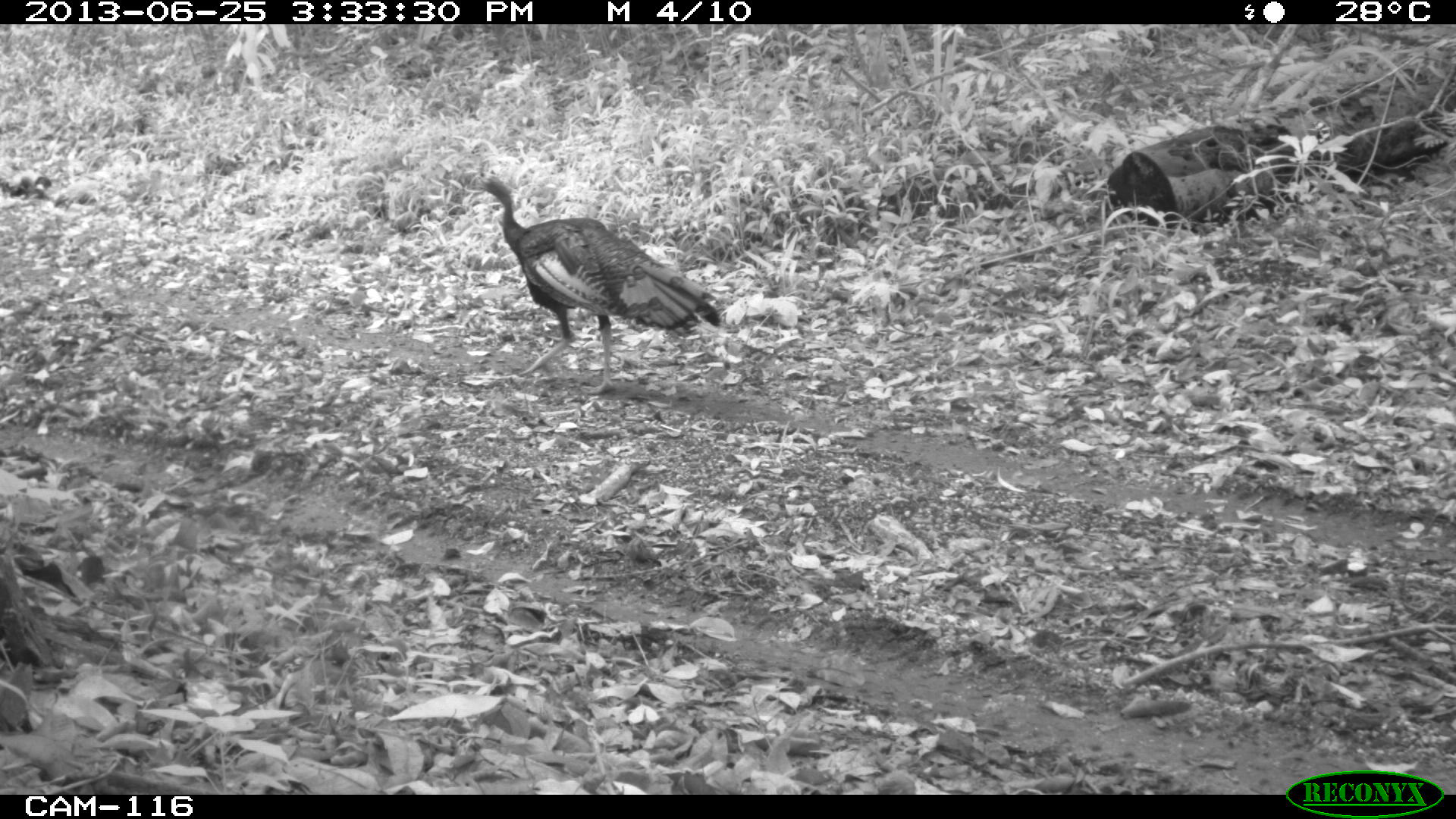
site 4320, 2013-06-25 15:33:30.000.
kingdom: Animalia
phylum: Chordata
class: Aves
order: Galliformes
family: Phasianidae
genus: Meleagris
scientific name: Meleagris ocellata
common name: ocellated turkey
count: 1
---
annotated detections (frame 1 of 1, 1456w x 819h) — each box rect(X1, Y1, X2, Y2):
meleagris ocellata: rect(466, 172, 720, 395)